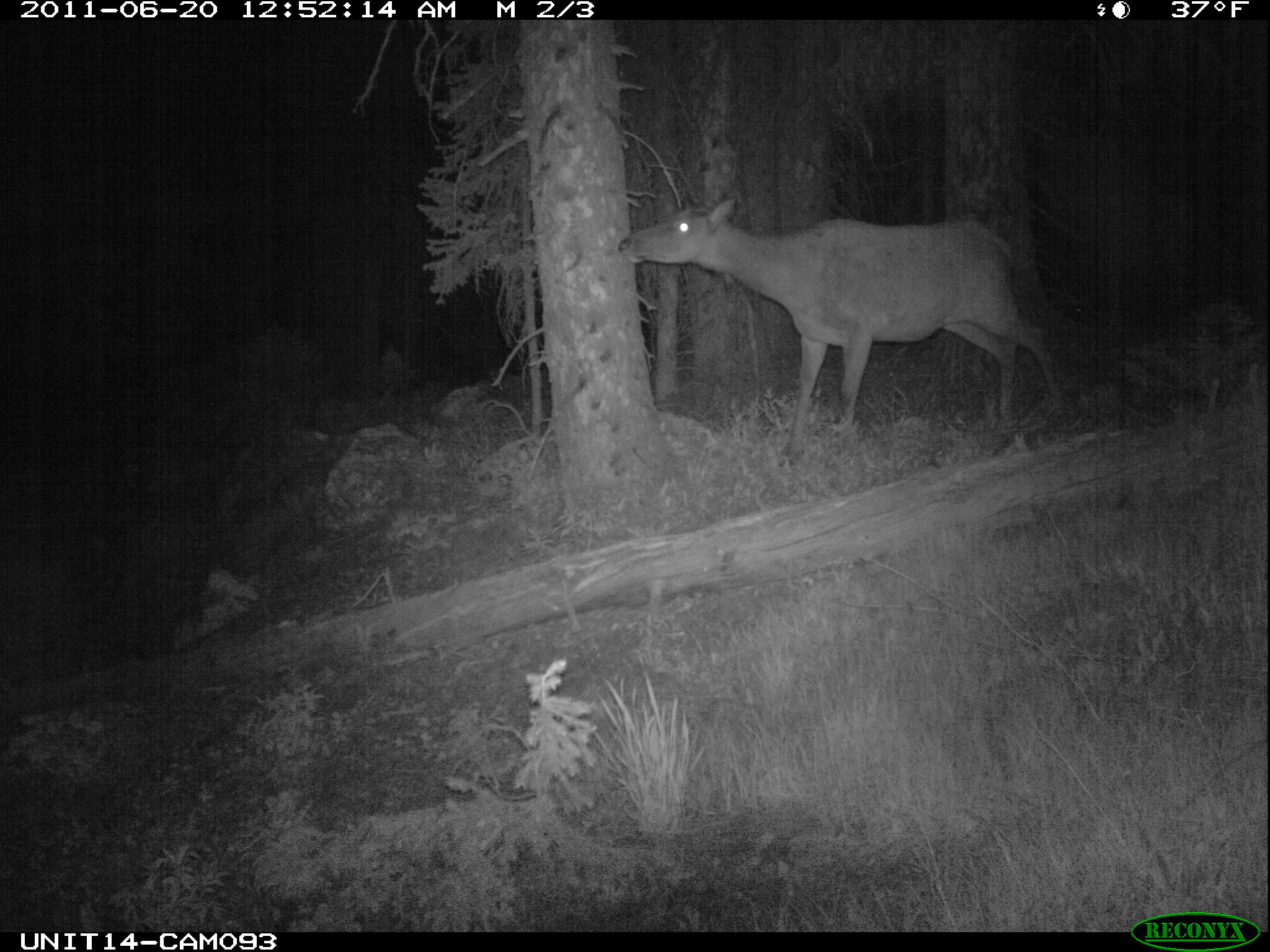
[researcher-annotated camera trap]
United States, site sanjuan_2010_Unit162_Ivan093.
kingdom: Animalia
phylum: Chordata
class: Mammalia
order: Artiodactyla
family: Cervidae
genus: Cervus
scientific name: Cervus elaphus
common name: red deer